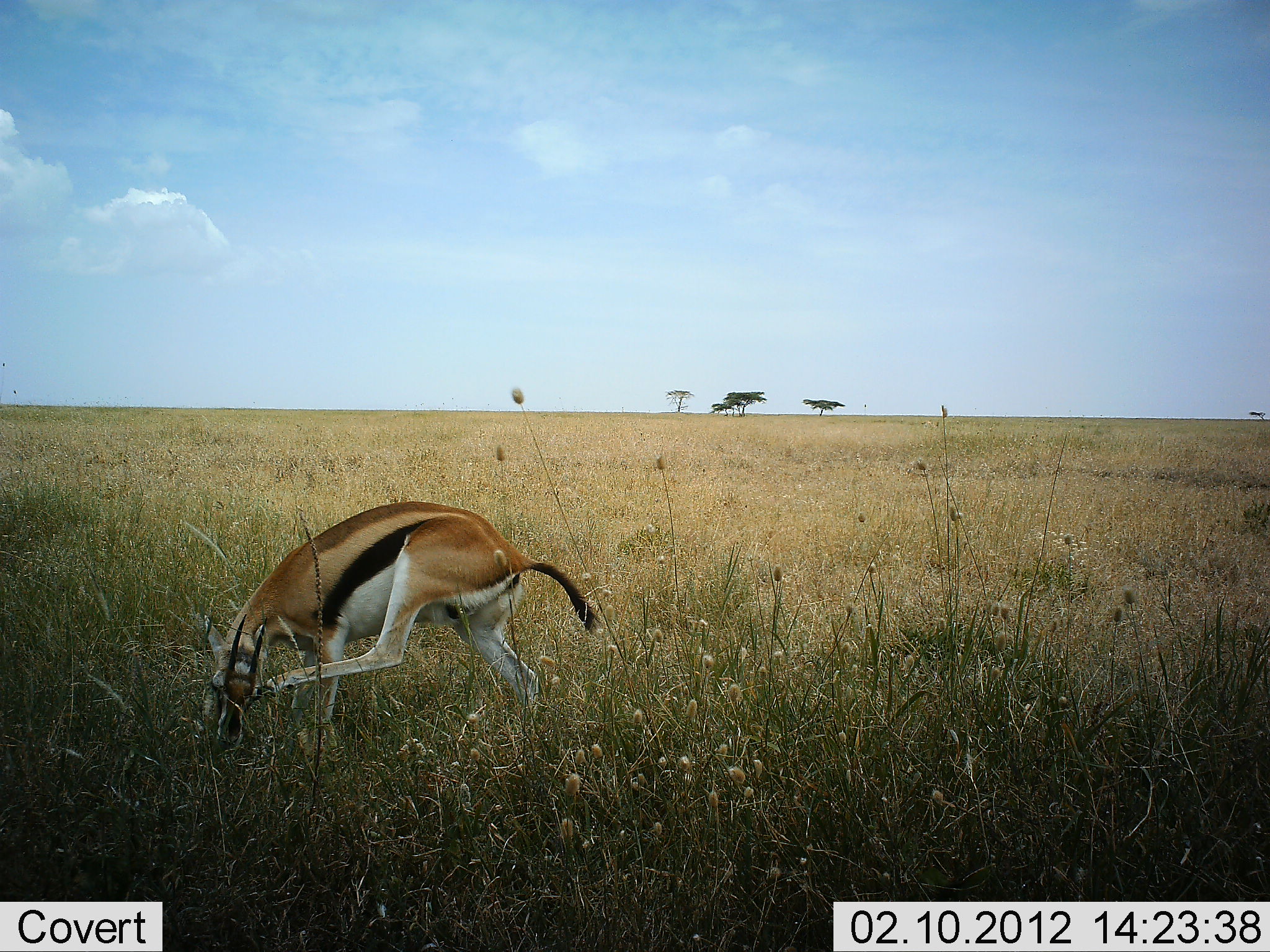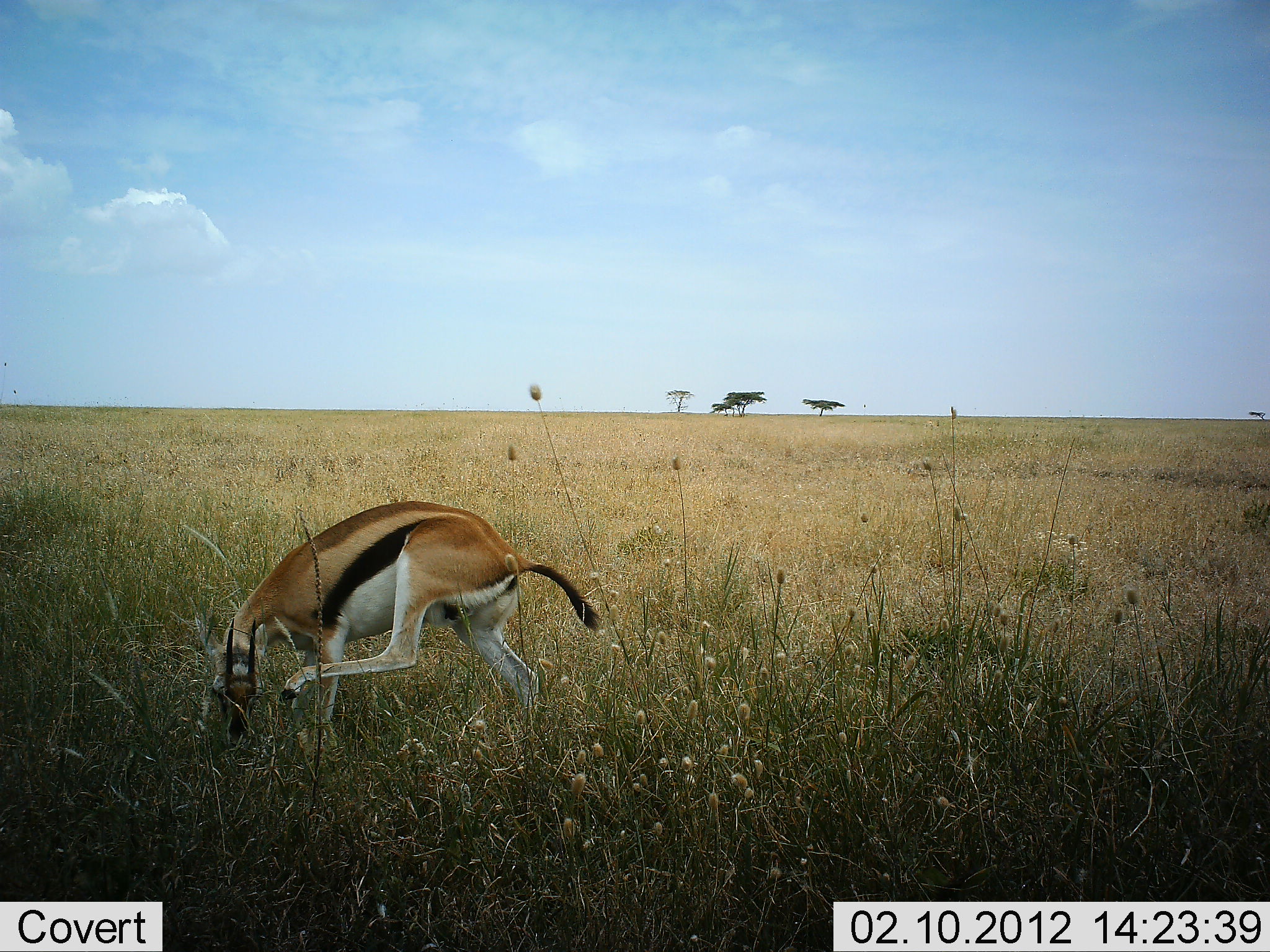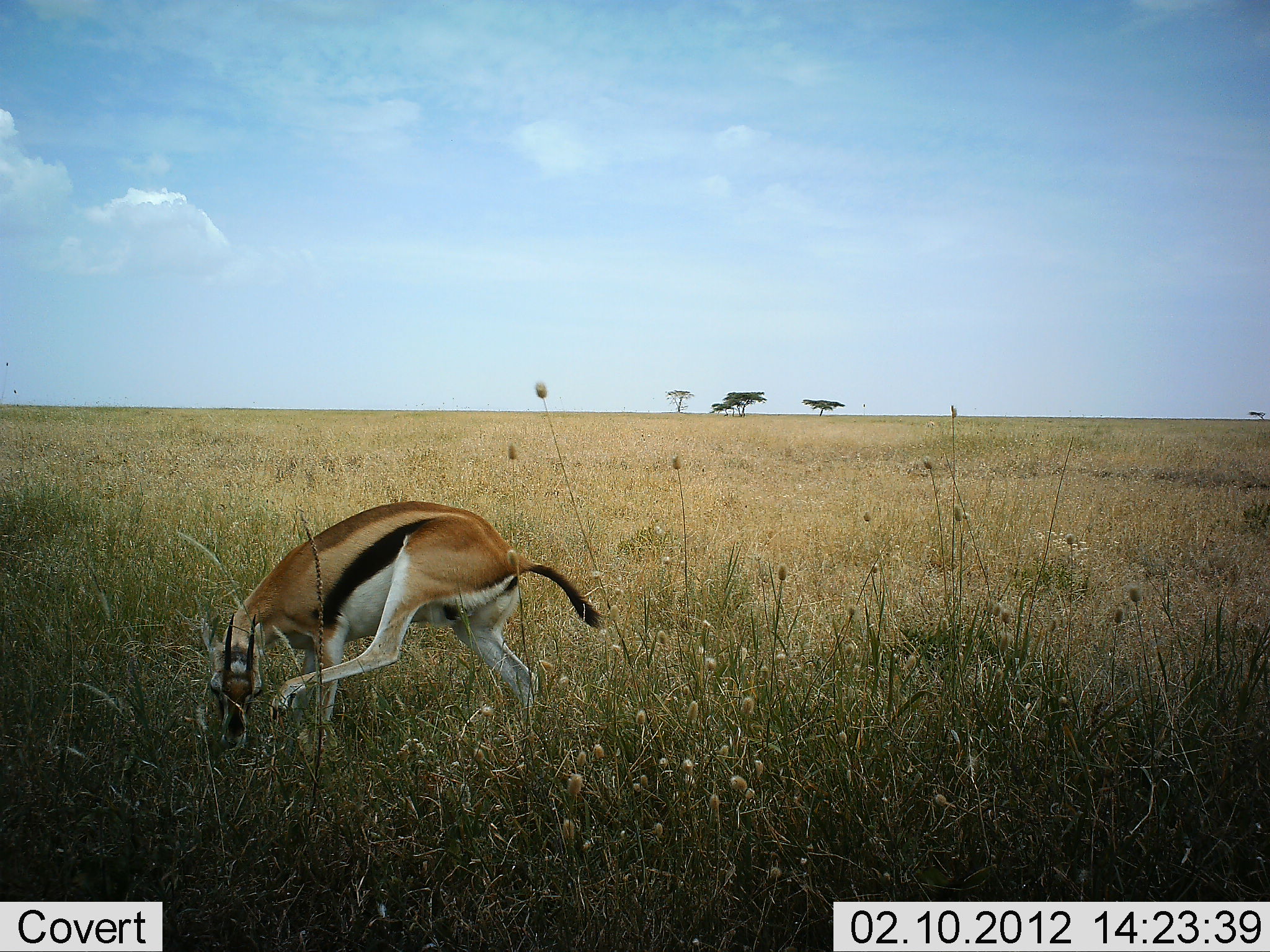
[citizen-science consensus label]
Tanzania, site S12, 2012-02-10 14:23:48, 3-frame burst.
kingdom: Animalia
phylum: Chordata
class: Mammalia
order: Artiodactyla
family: Bovidae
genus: Eudorcas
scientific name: Eudorcas thomsonii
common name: thomson's gazelle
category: gazellethomsons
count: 1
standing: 78%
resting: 0%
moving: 11%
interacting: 6%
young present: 0%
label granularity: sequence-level